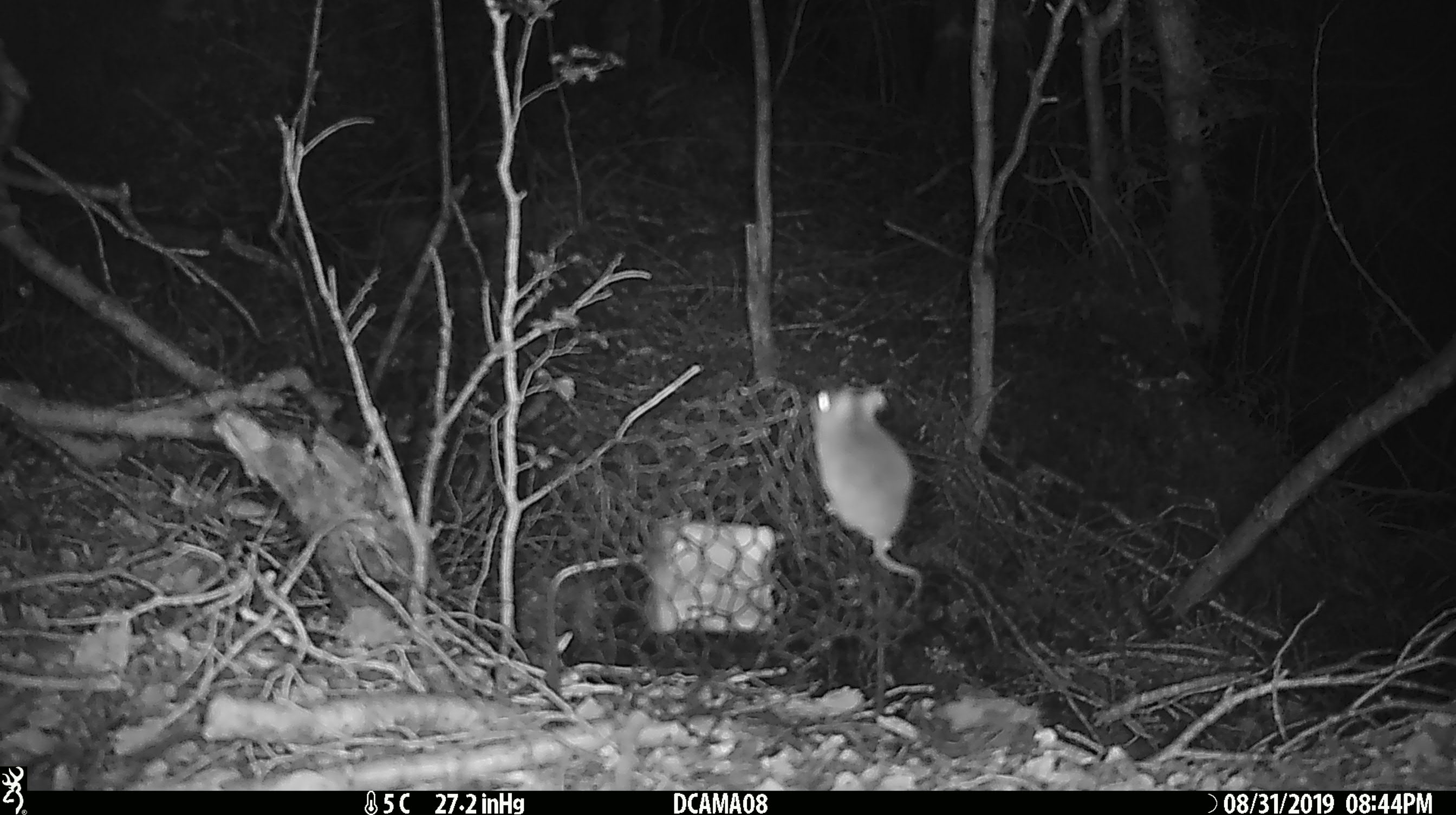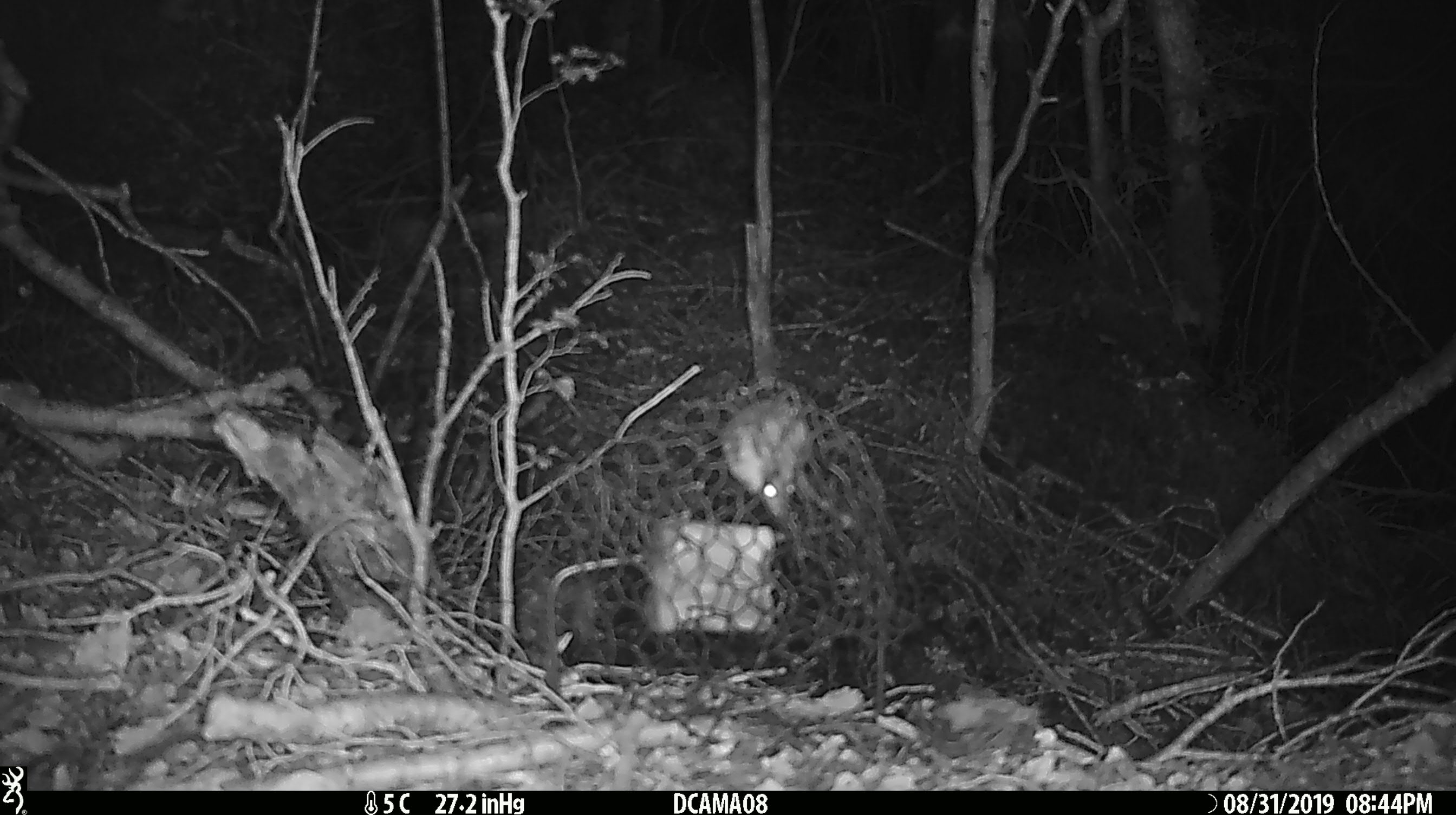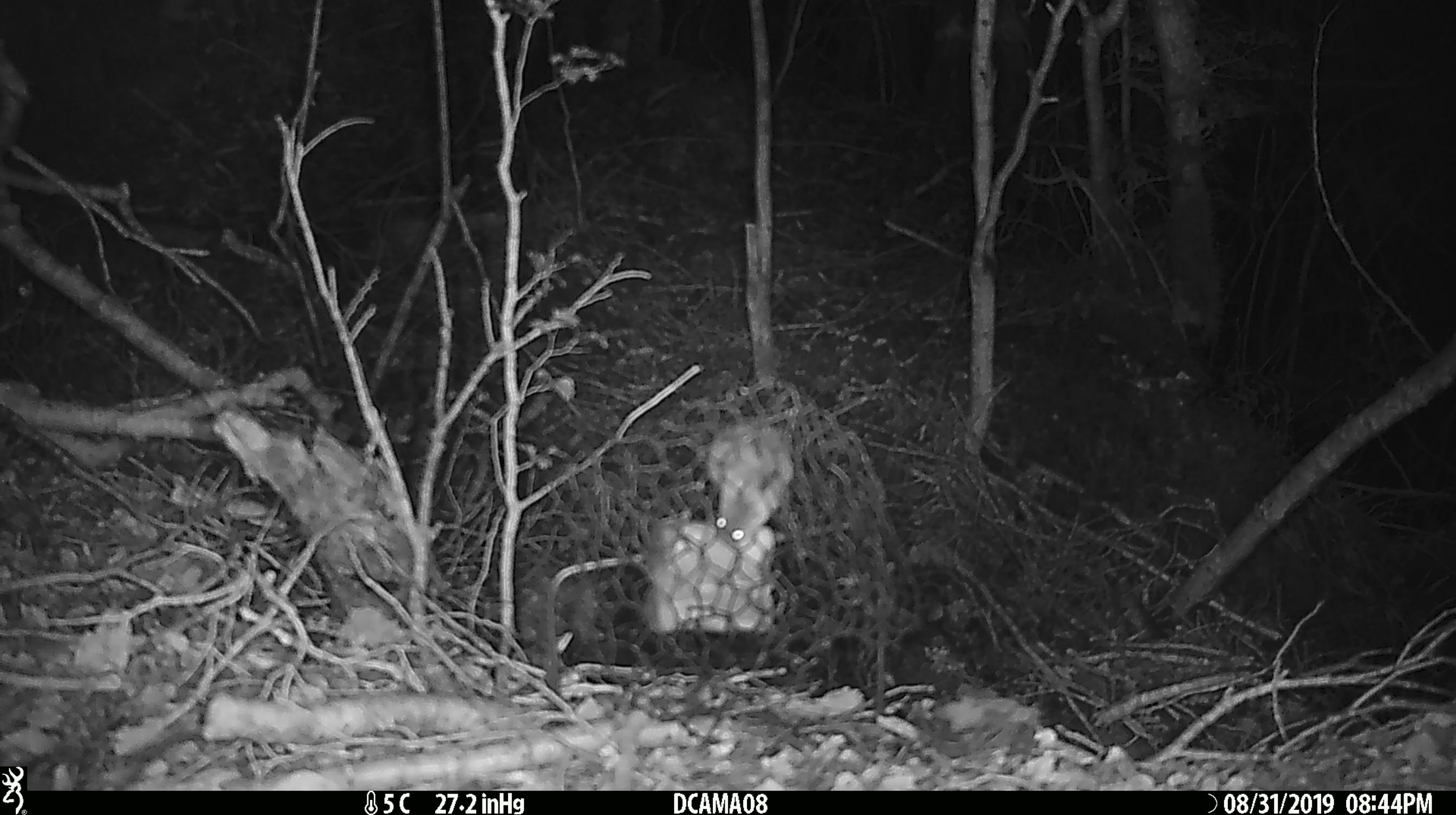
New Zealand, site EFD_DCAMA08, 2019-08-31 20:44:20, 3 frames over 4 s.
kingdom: Animalia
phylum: Chordata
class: Mammalia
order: Rodentia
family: Muridae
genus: Mus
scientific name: Mus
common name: mouse